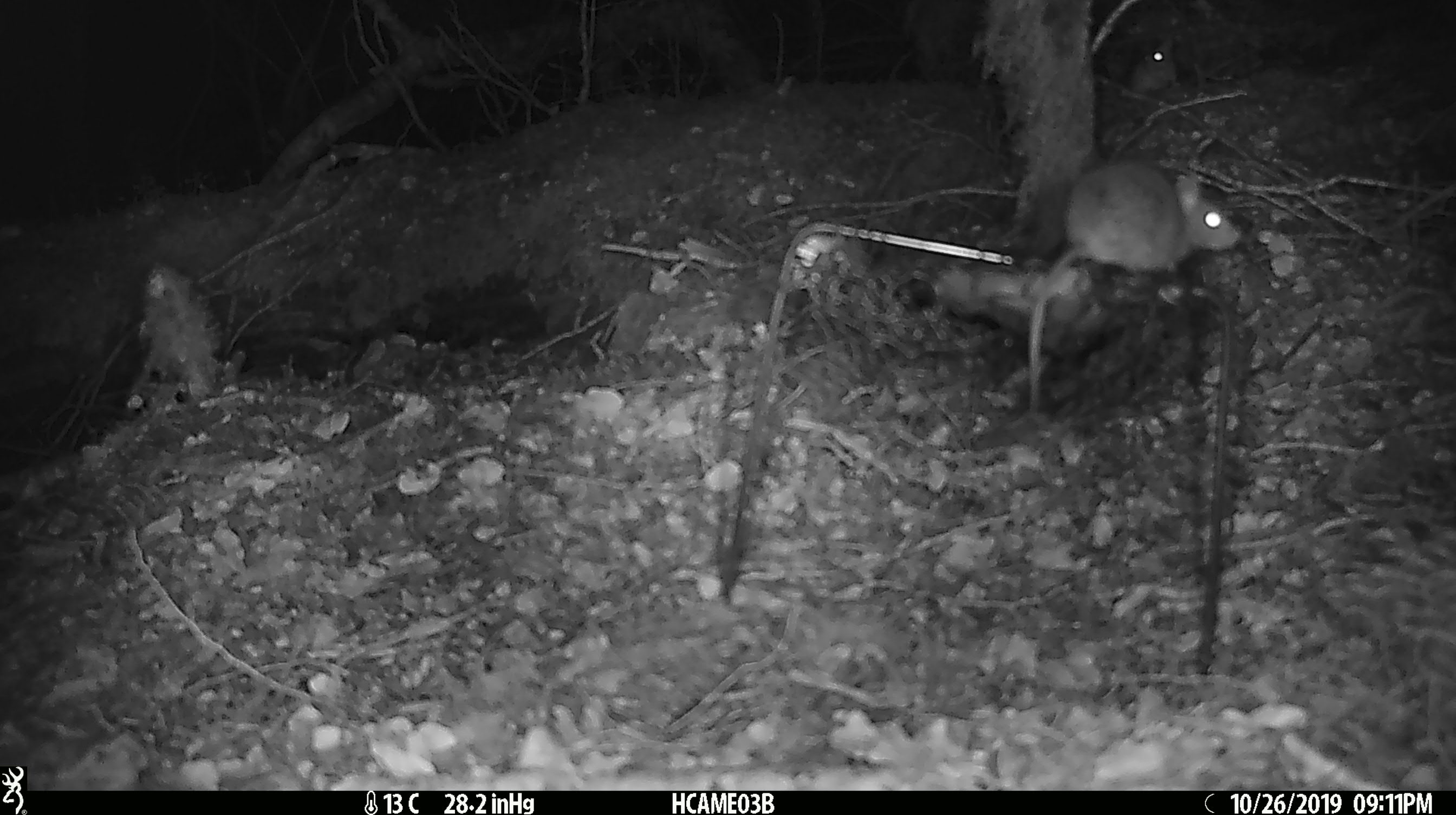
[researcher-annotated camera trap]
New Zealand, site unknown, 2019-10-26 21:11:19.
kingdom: Animalia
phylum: Chordata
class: Mammalia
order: Rodentia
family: Muridae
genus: Mus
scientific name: Mus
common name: mouse